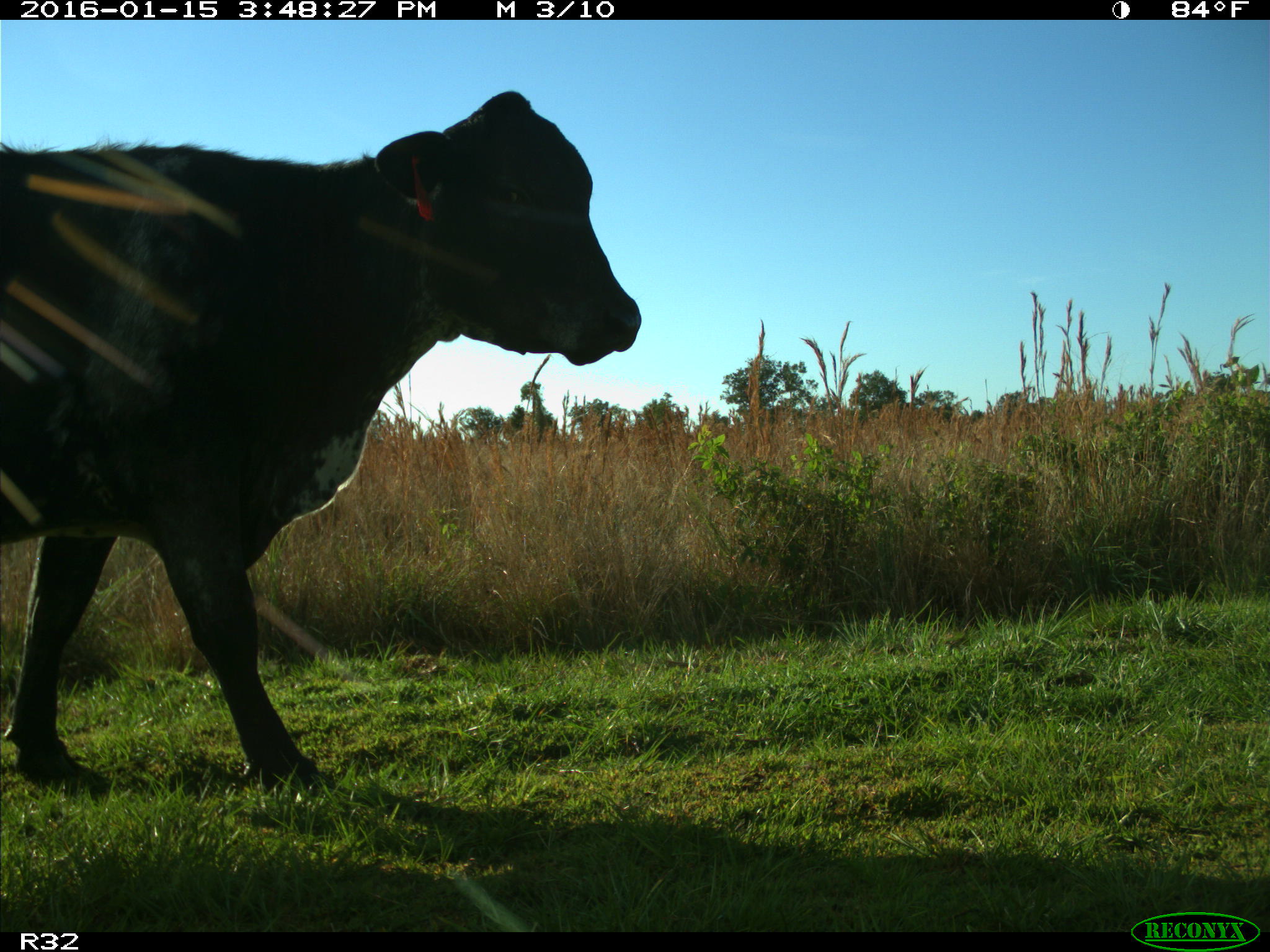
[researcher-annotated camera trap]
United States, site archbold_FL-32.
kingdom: Animalia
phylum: Chordata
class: Mammalia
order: Artiodactyla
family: Bovidae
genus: Bos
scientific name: Bos taurus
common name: domestic cow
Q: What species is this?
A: Bos taurus (domestic cow).